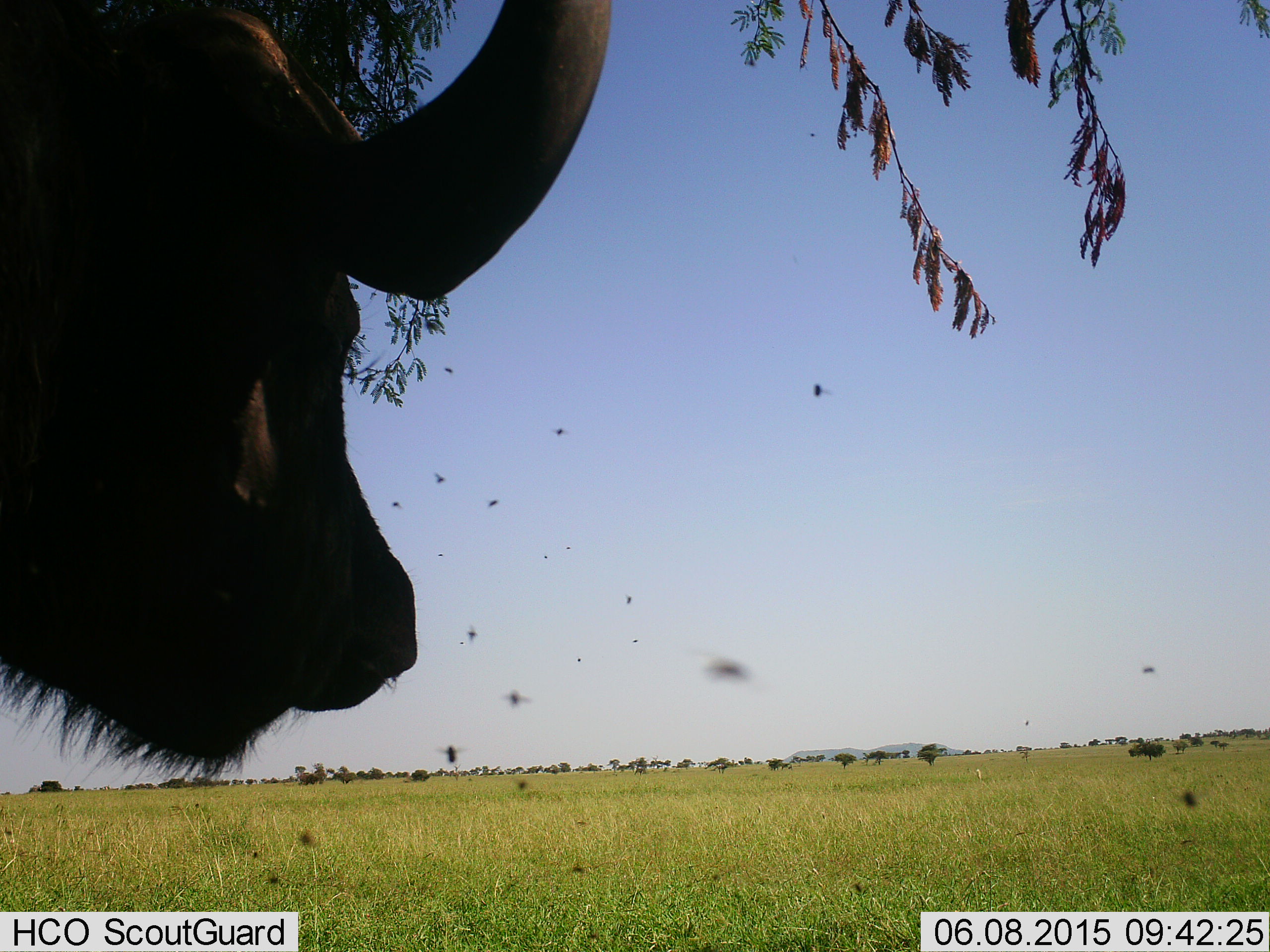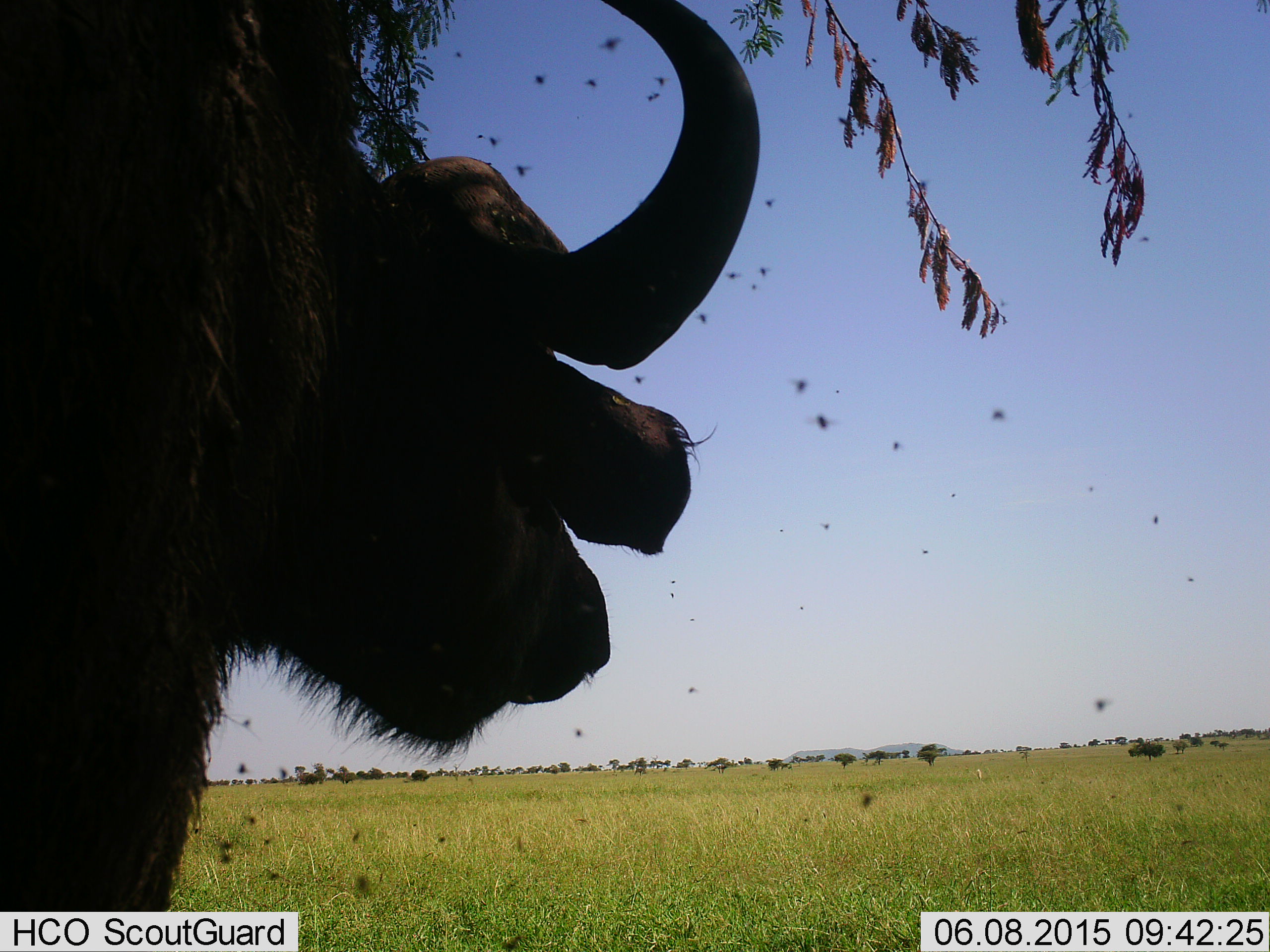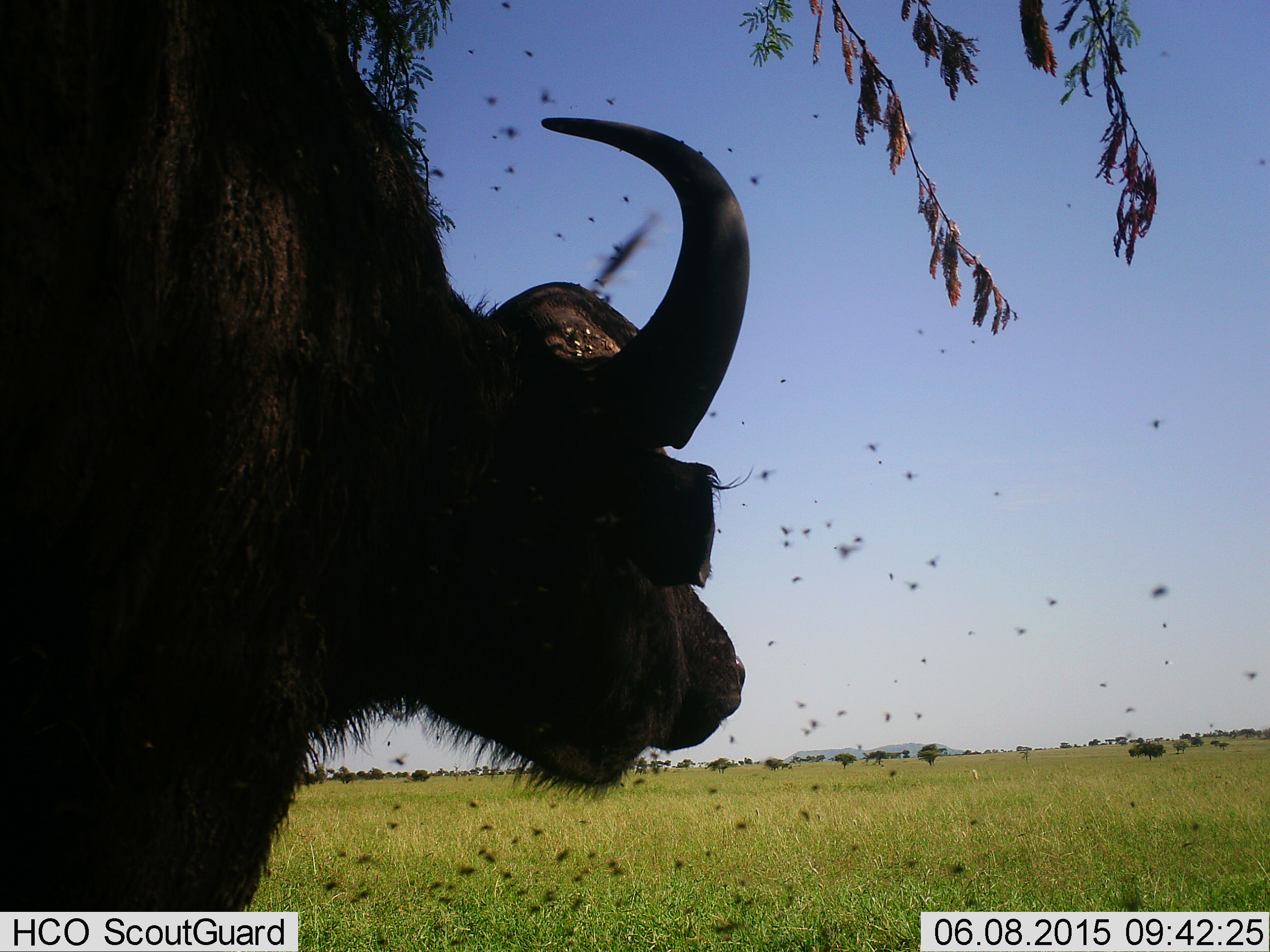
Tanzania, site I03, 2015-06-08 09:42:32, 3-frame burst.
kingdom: Animalia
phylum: Chordata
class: Mammalia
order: Artiodactyla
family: Bovidae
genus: Syncerus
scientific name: Syncerus caffer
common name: cape buffalo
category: buffalo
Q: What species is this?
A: Buffalo (cape buffalo) (Syncerus caffer).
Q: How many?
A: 1.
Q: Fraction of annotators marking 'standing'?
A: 53%.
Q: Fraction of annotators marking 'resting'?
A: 5%.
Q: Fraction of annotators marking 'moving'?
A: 42%.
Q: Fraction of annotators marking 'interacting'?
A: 0%.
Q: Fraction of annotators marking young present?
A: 0%.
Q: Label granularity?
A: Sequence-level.